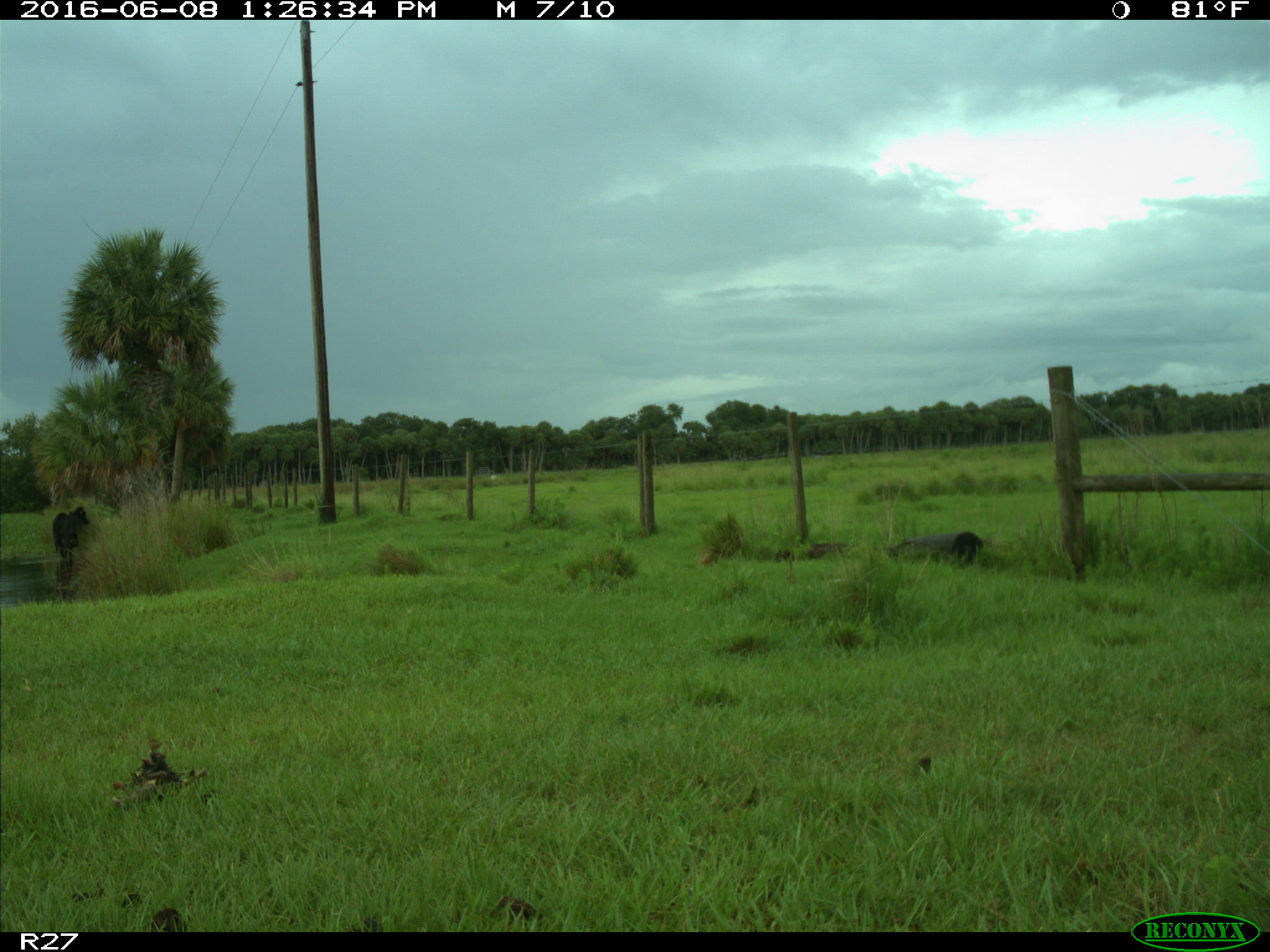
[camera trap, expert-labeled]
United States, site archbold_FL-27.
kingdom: Animalia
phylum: Chordata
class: Mammalia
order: Artiodactyla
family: Bovidae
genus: Bos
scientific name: Bos taurus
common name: domestic cow